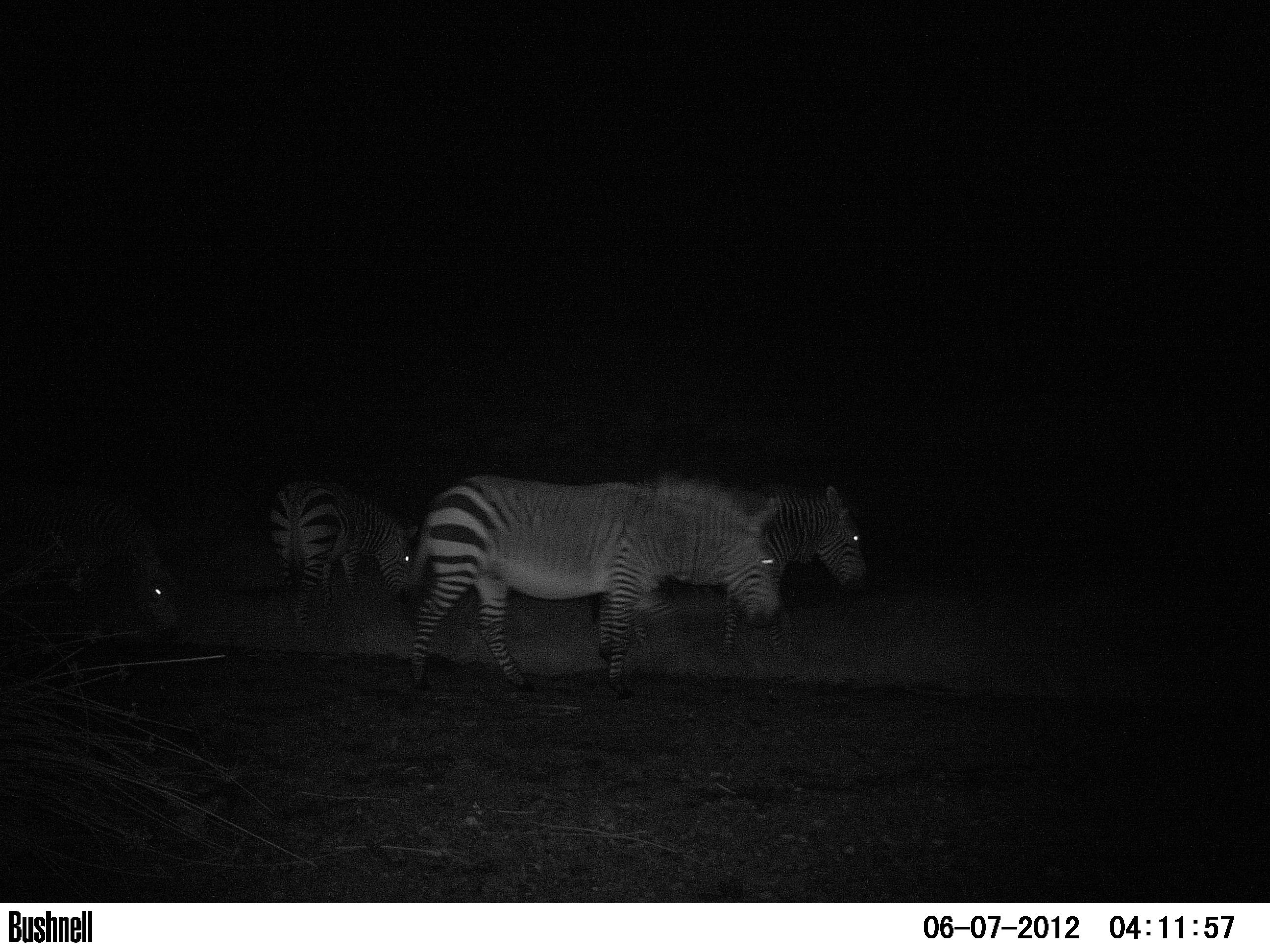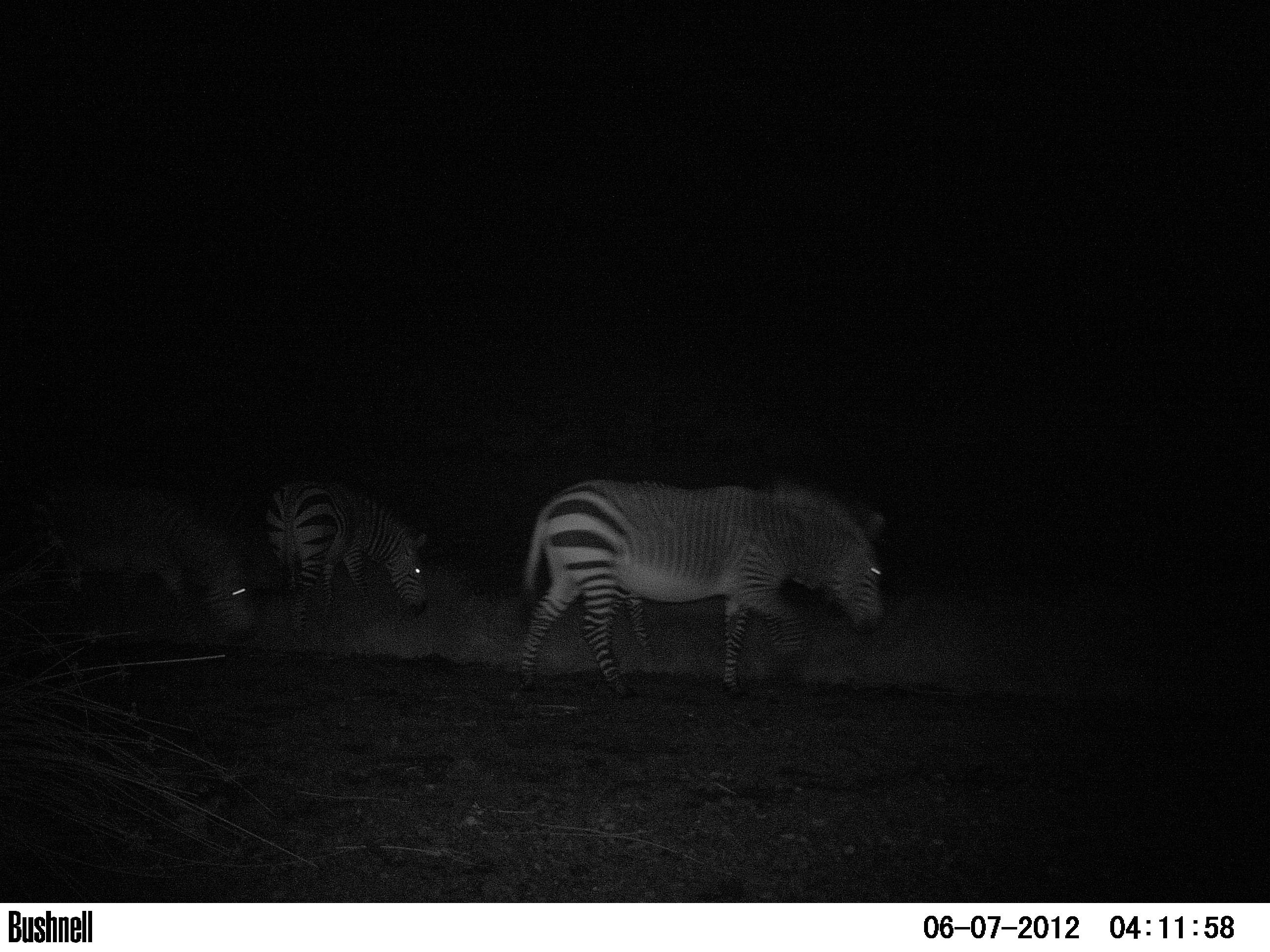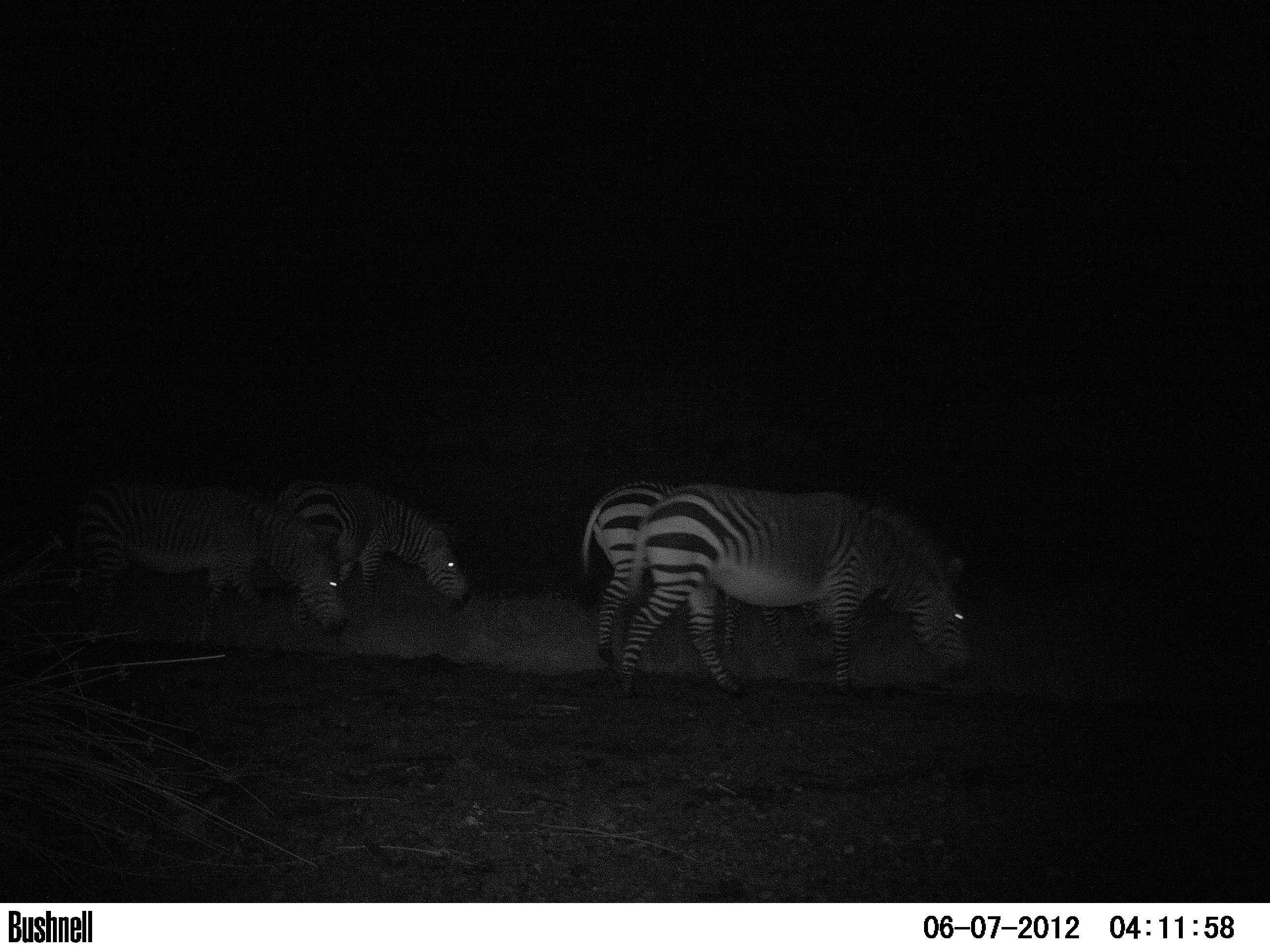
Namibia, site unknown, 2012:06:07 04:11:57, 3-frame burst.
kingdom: Animalia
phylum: Chordata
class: Mammalia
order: Perissodactyla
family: Equidae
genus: Equus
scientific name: Equus zebra hartmannae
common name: hartmann's mountain zebra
Equus zebra hartmannae (hartmann's mountain zebra).